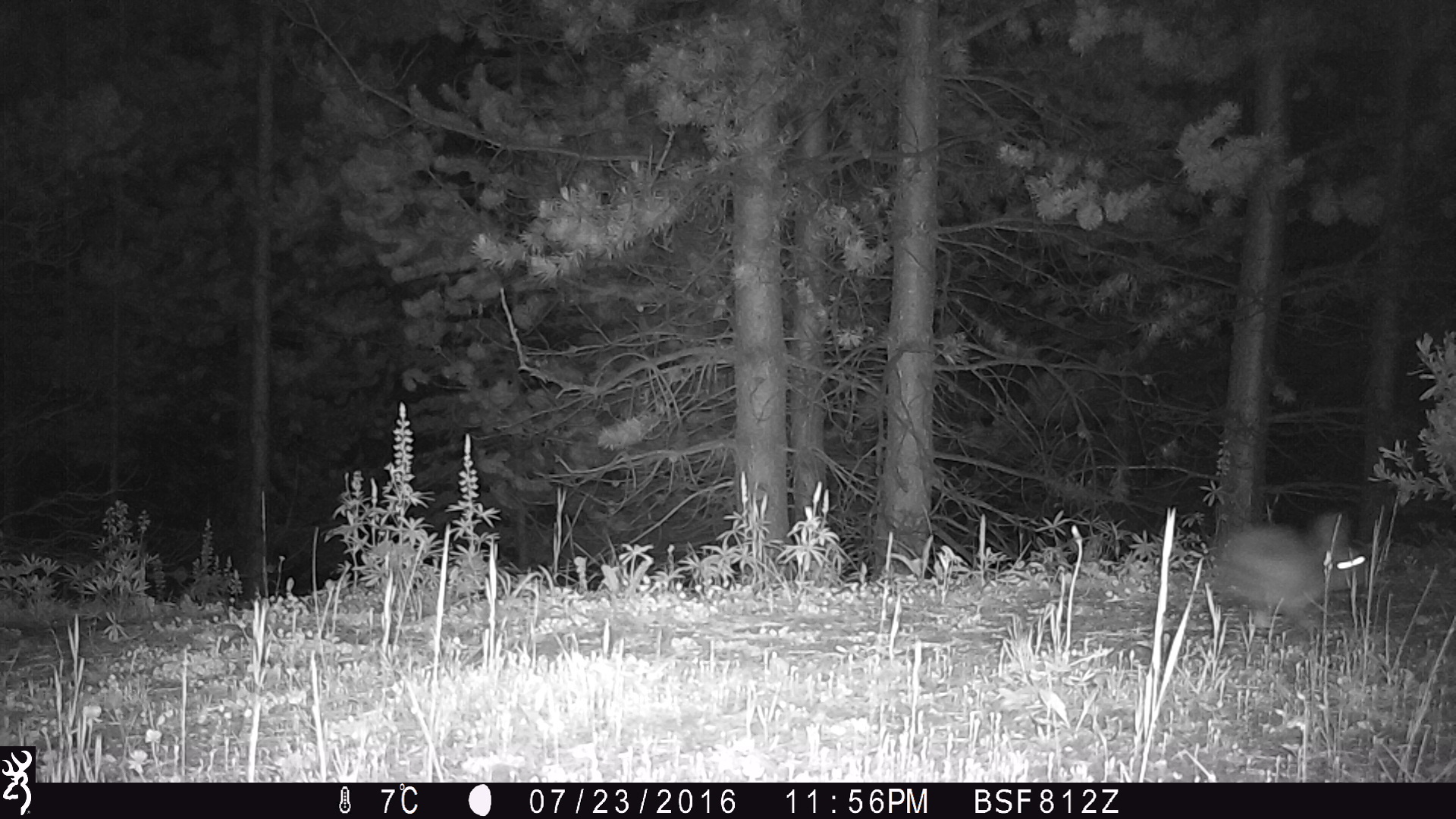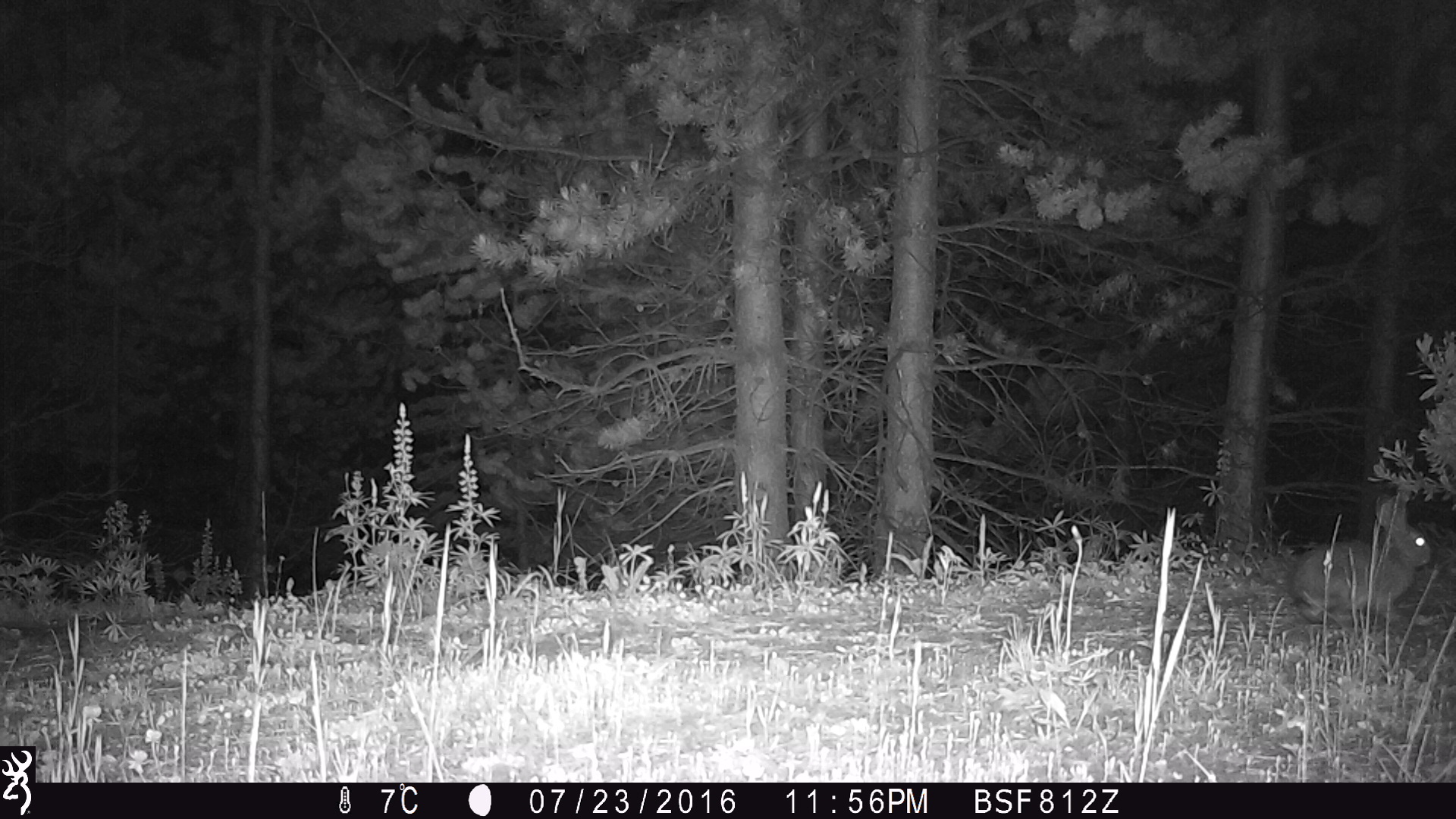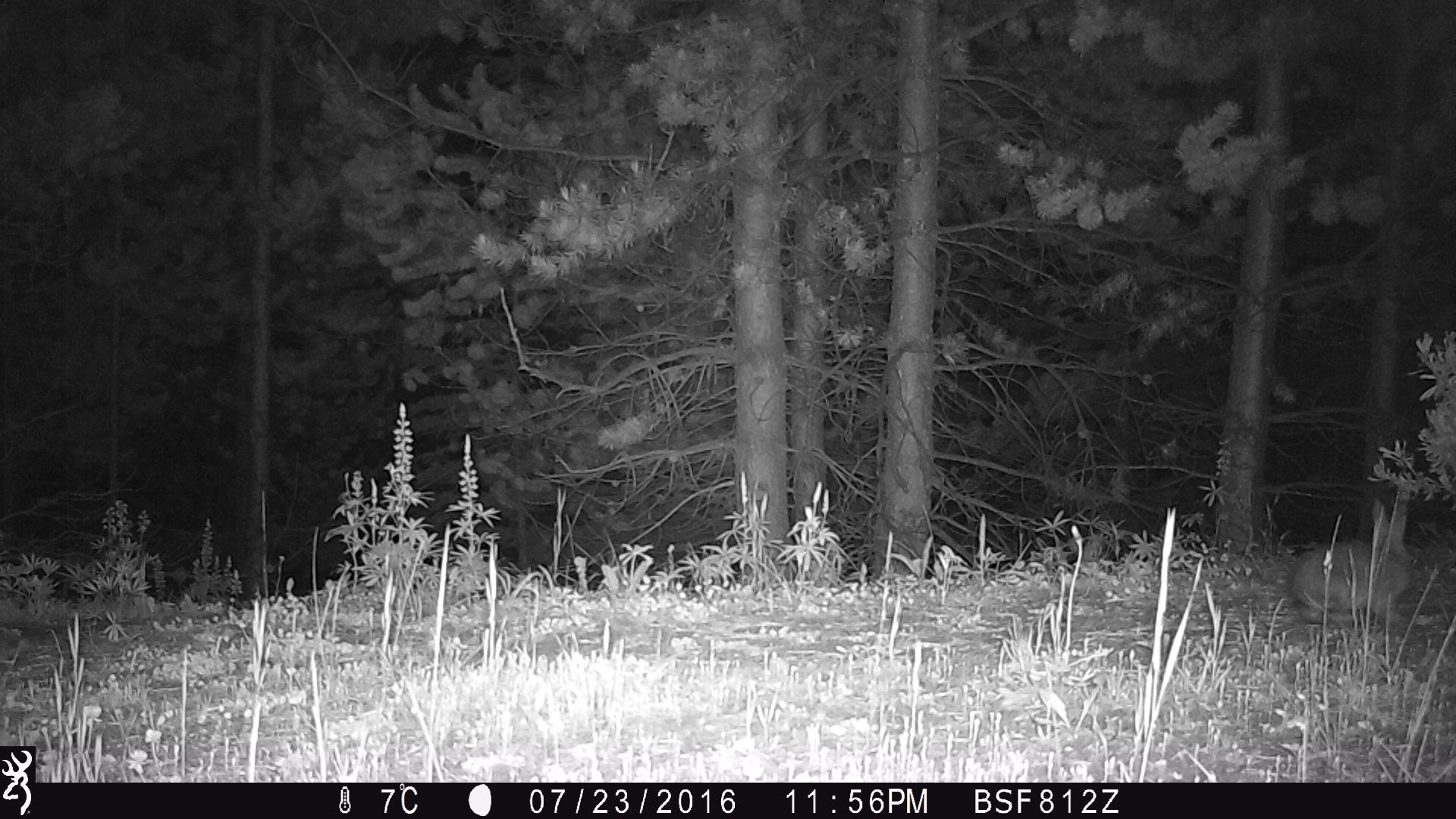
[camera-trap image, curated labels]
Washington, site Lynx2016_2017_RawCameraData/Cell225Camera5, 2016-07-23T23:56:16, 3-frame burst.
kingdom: Animalia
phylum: Chordata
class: Mammalia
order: Lagomorpha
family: Leporidae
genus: Lepus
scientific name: Lepus americanus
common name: snowshoe hare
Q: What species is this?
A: Lepus americanus (snowshoe hare).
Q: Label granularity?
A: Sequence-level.